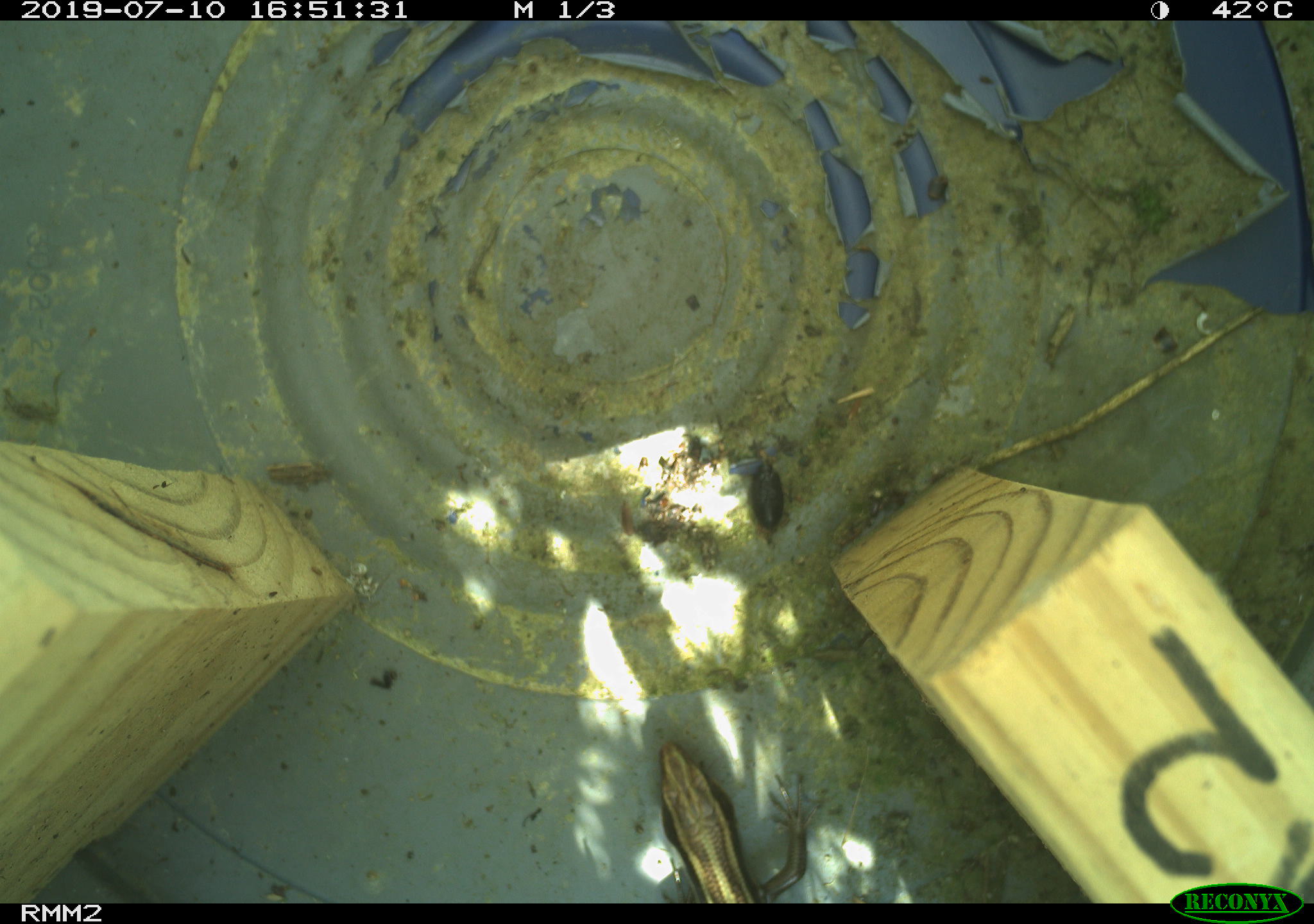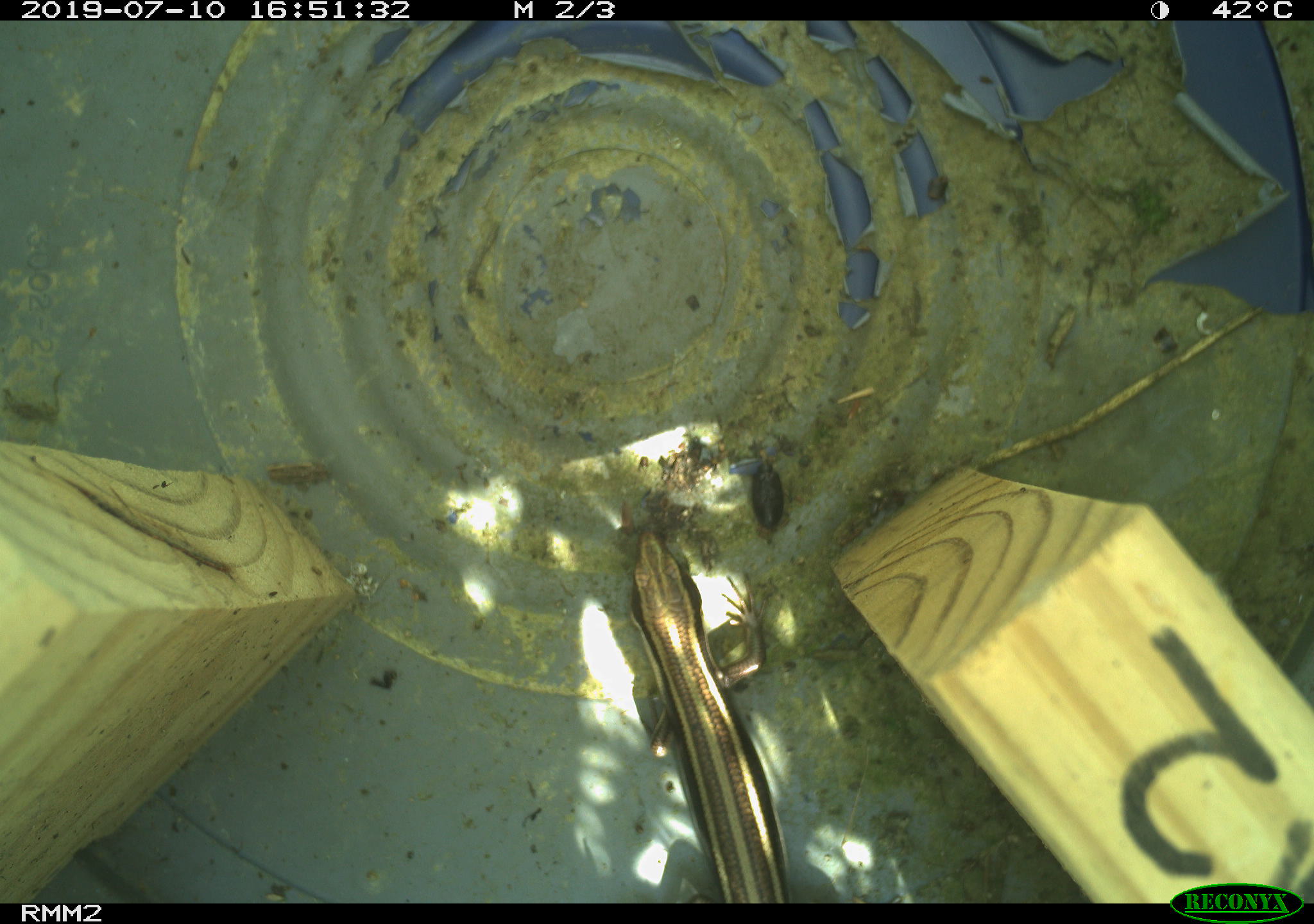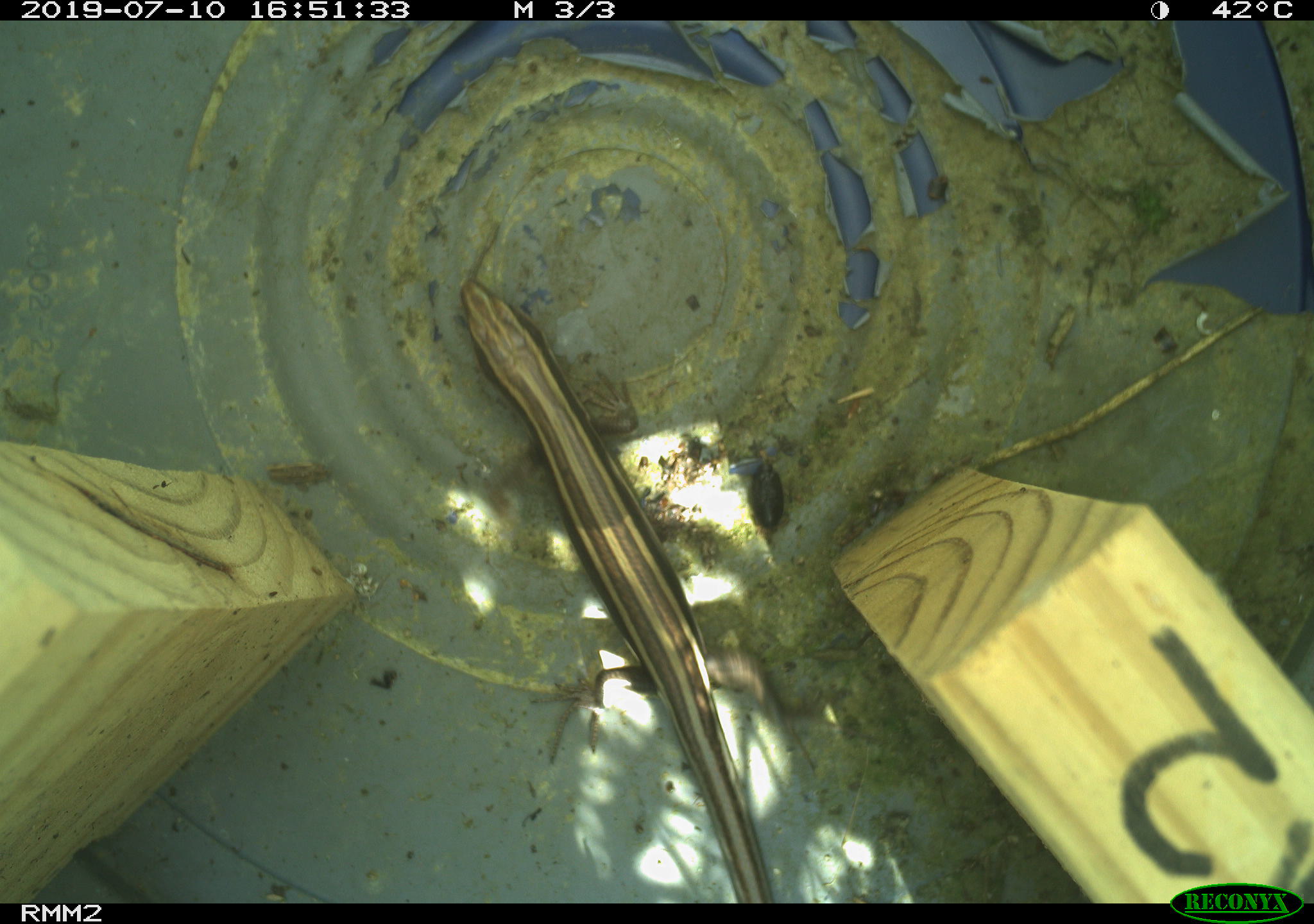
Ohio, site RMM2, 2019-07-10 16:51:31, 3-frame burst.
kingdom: Animalia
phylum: Chordata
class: Reptilia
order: Squamata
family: Scincidae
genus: Plestiodon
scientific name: Plestiodon fasciatus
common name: common five-lined skink